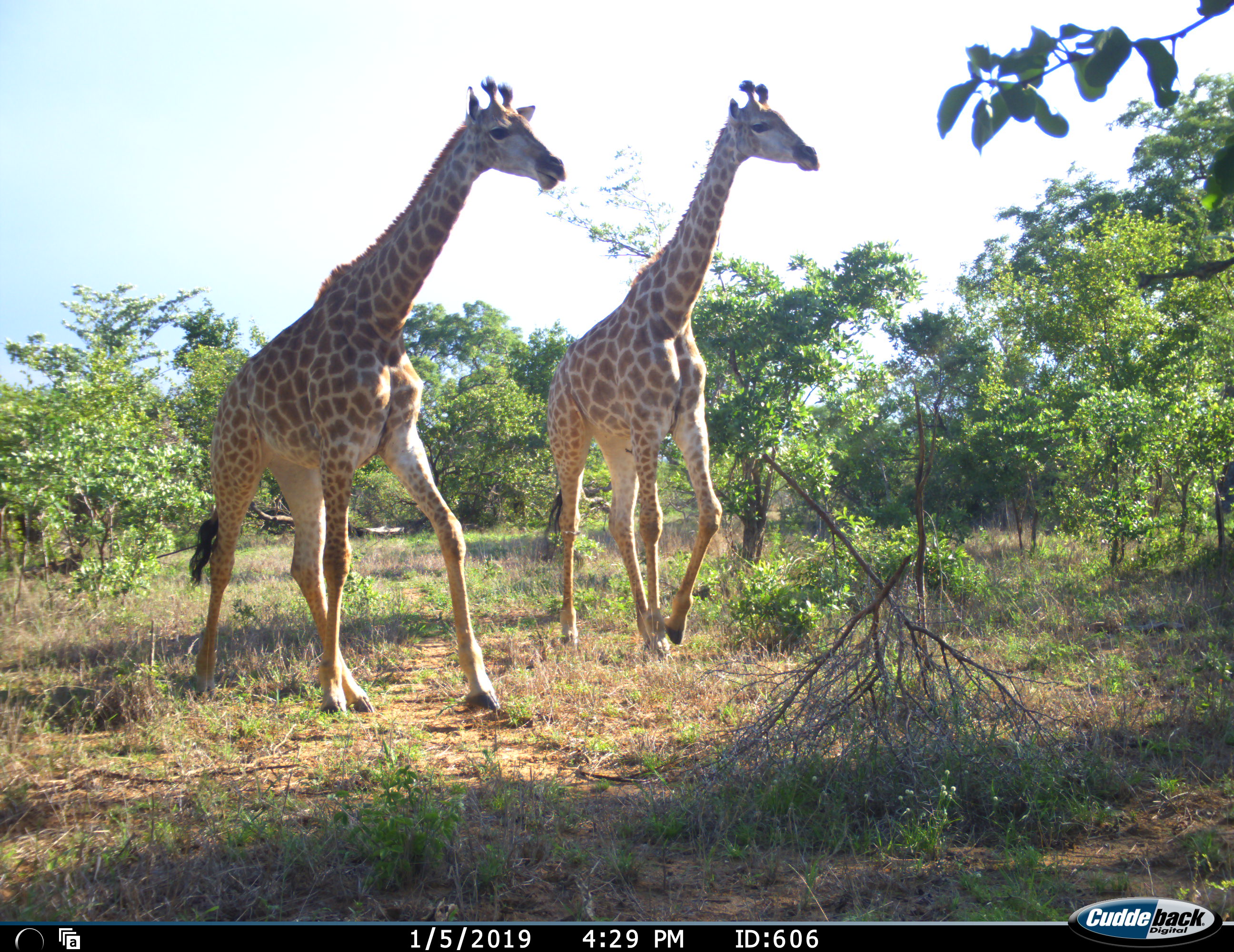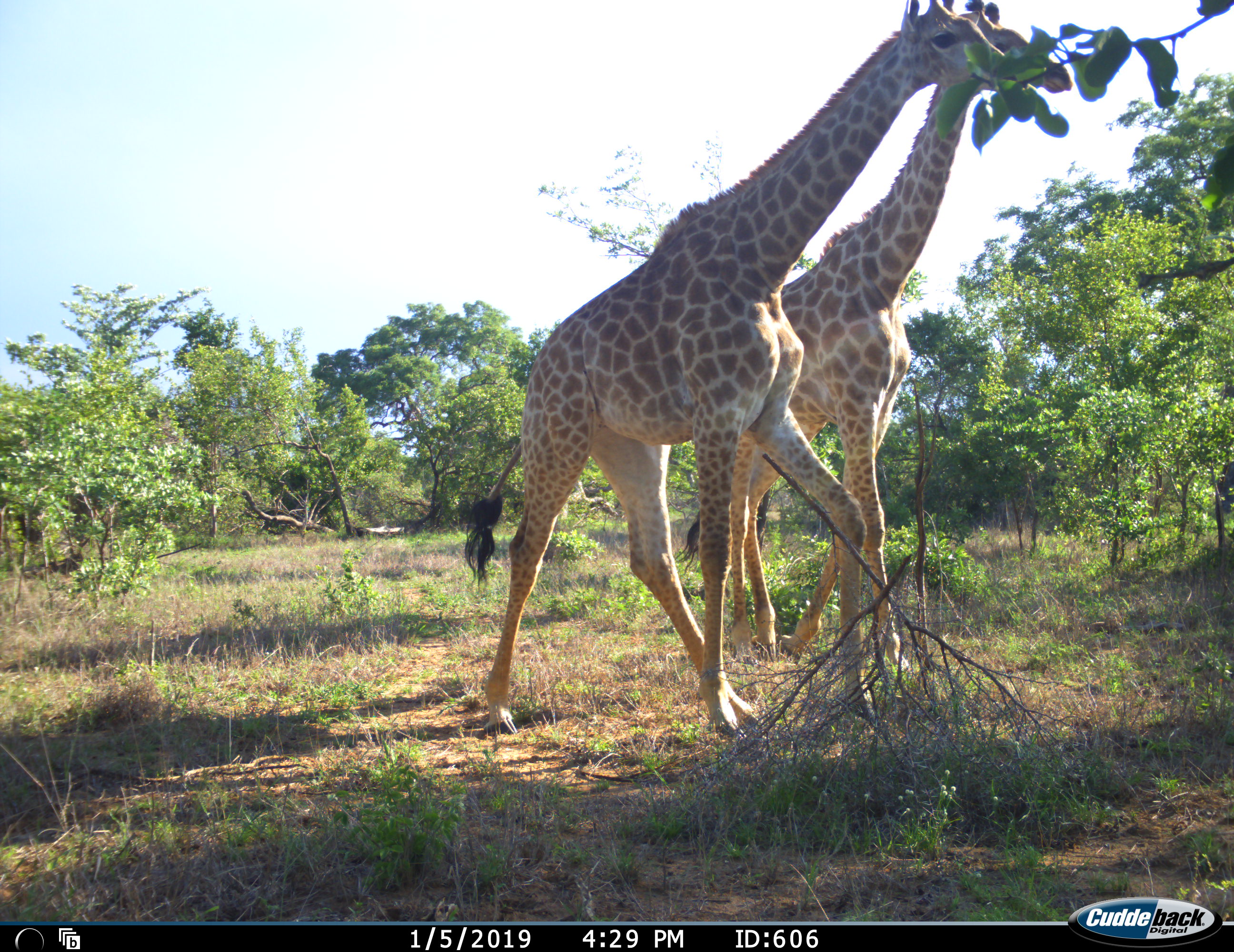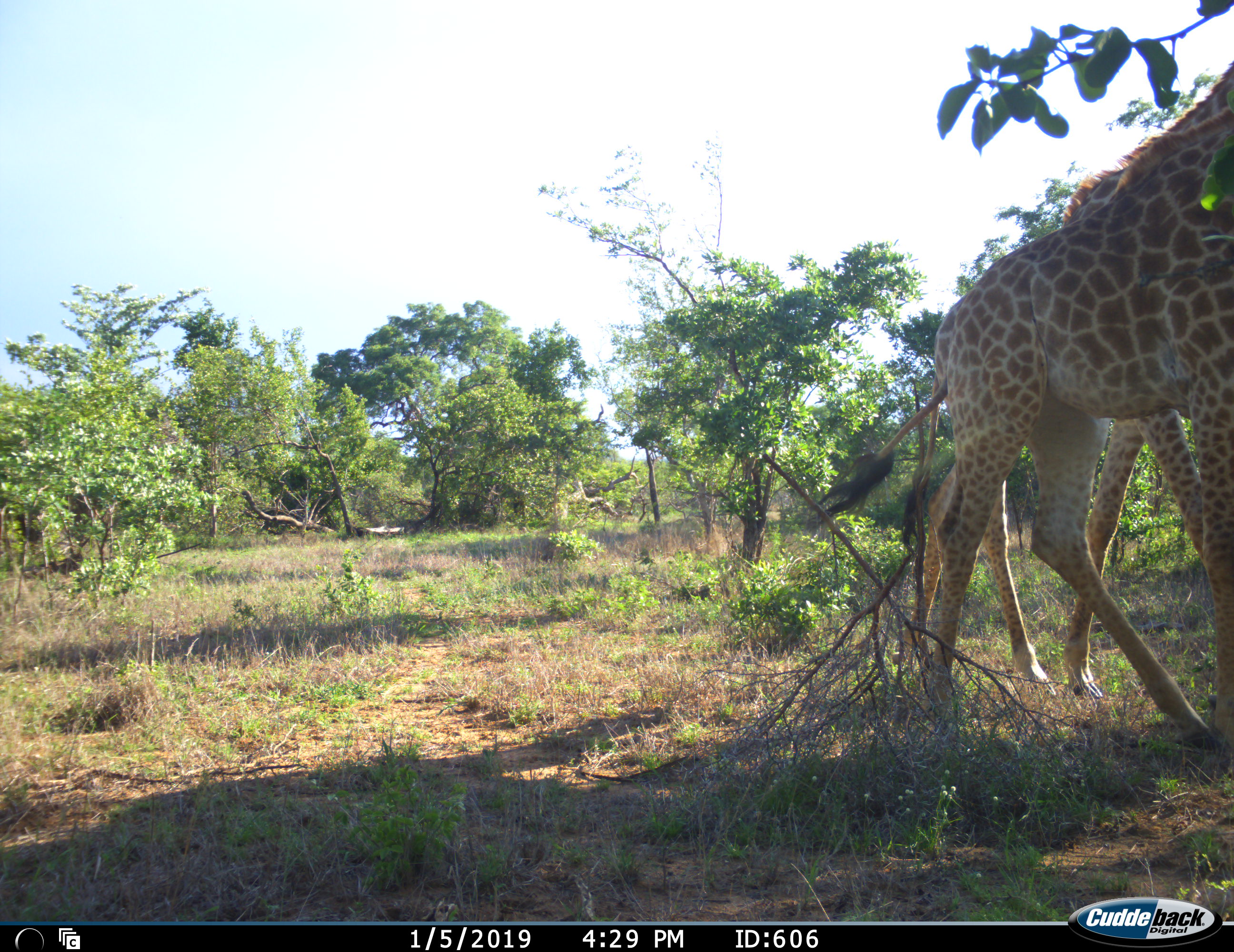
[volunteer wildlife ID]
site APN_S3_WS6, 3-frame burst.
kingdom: Animalia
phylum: Chordata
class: Mammalia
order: Artiodactyla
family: Giraffidae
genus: Giraffa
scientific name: Giraffa camelopardalis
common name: giraffe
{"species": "giraffe (Giraffa camelopardalis)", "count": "2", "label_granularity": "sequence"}